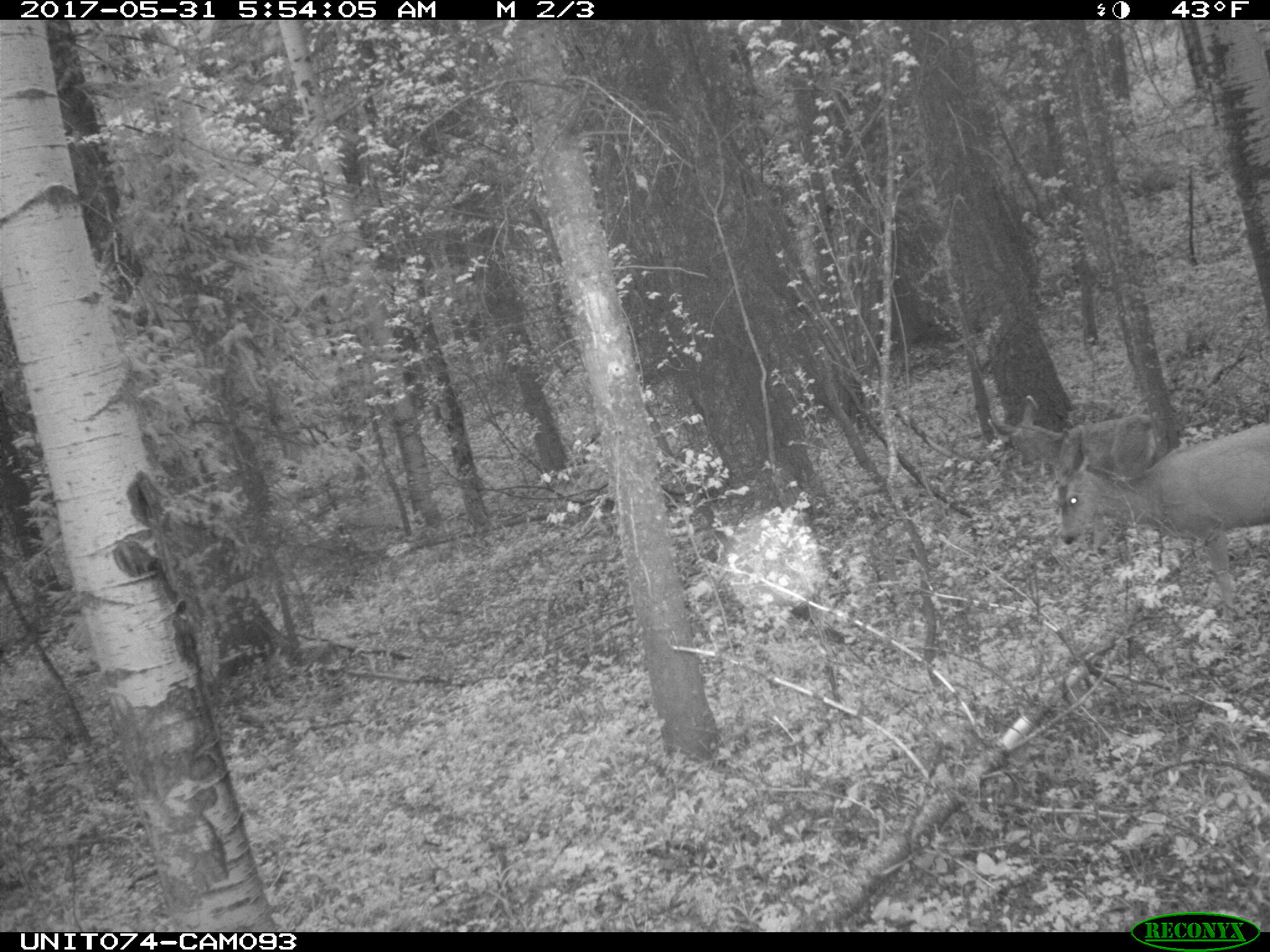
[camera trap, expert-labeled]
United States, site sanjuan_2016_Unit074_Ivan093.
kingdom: Animalia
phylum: Chordata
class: Mammalia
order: Artiodactyla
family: Cervidae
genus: Odocoileus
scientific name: Odocoileus hemionus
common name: mule deer